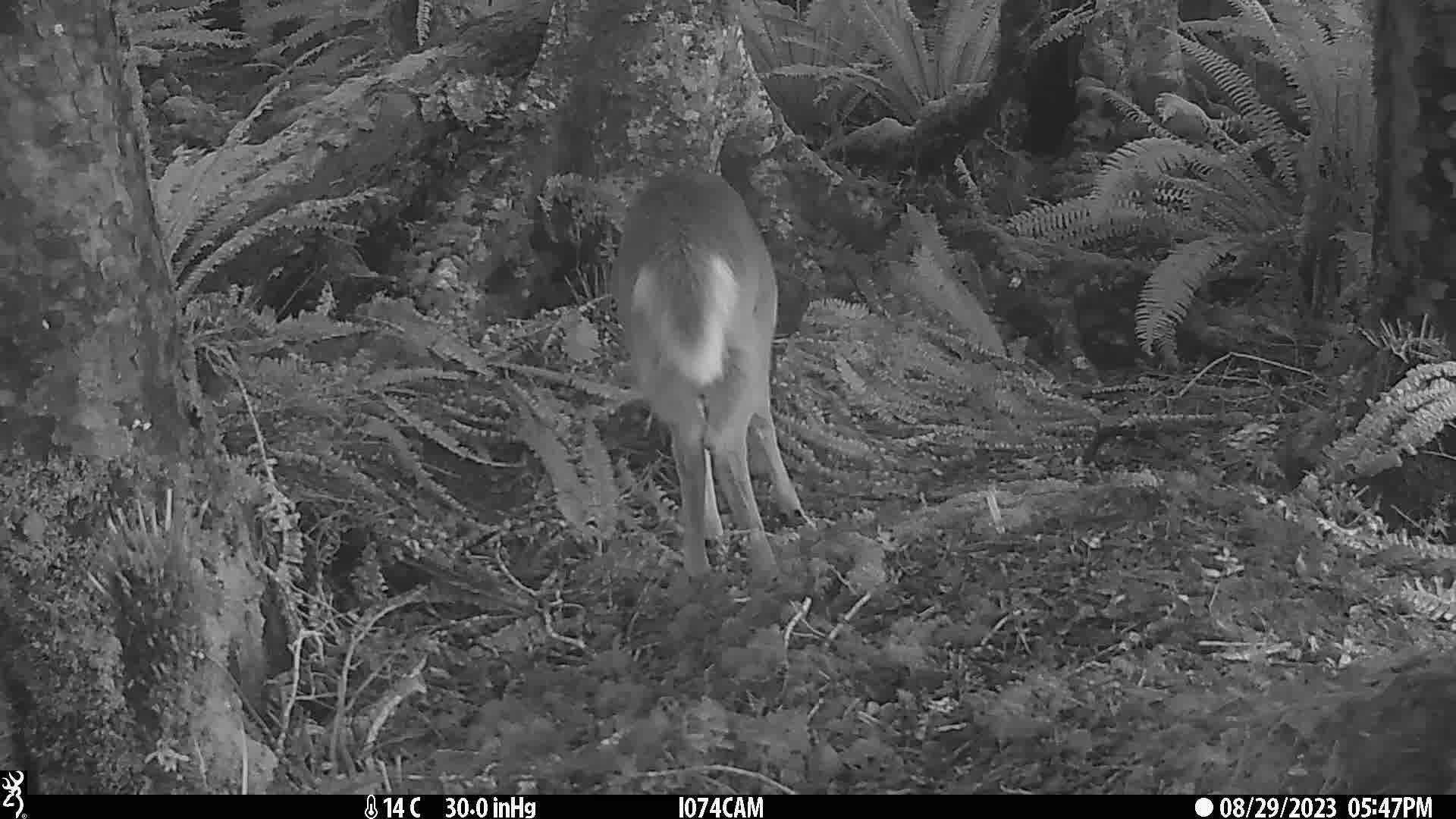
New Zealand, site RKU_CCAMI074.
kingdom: Animalia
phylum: Chordata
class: Mammalia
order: Artiodactyla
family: Cervidae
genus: Odocoileus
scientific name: Odocoileus virginianus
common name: white-tailed deer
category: white tailed deer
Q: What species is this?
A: White tailed deer (white-tailed deer) (Odocoileus virginianus).